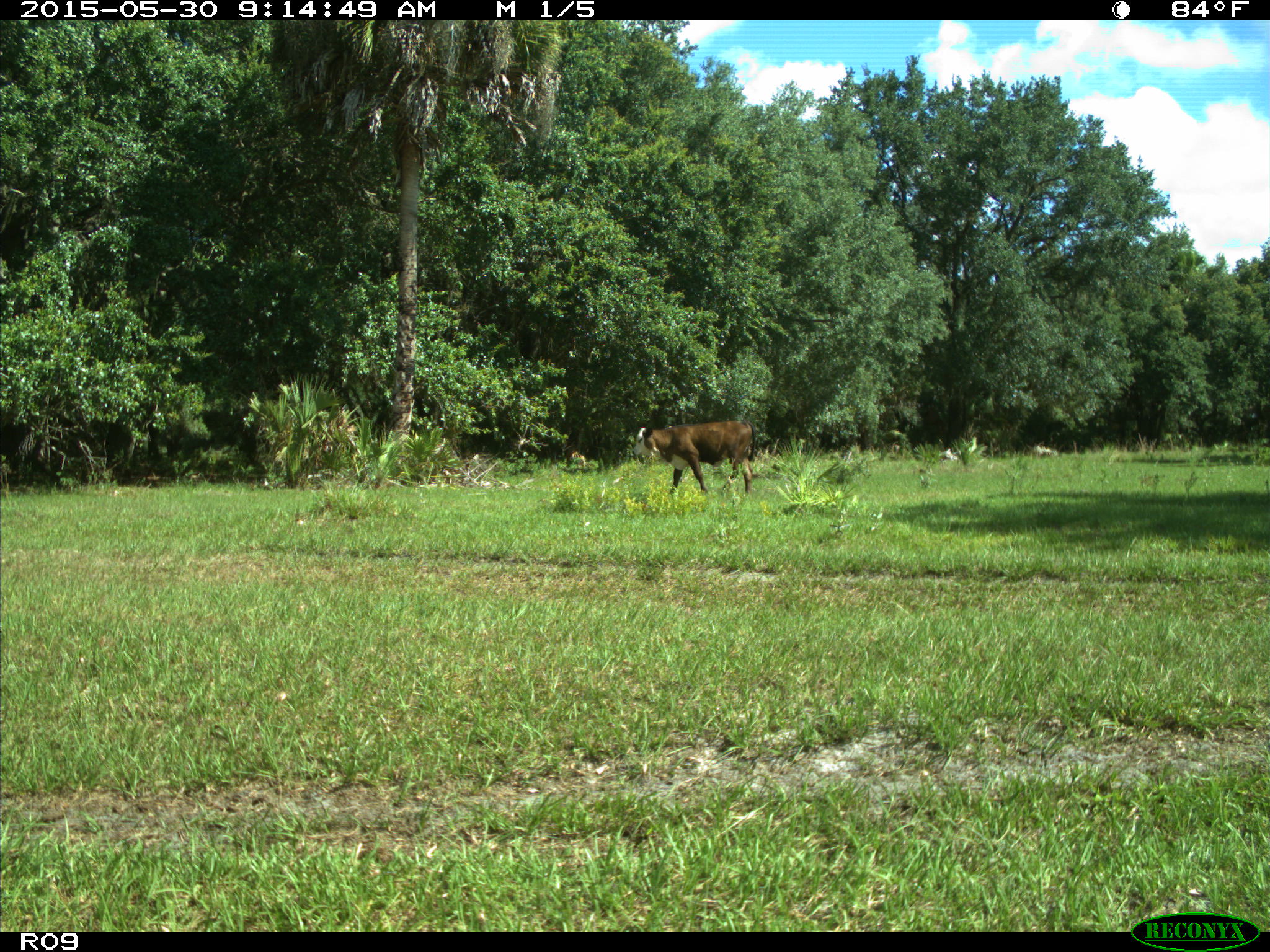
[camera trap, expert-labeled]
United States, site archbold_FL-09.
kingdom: Animalia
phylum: Chordata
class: Mammalia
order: Artiodactyla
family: Bovidae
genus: Bos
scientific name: Bos taurus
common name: domestic cow